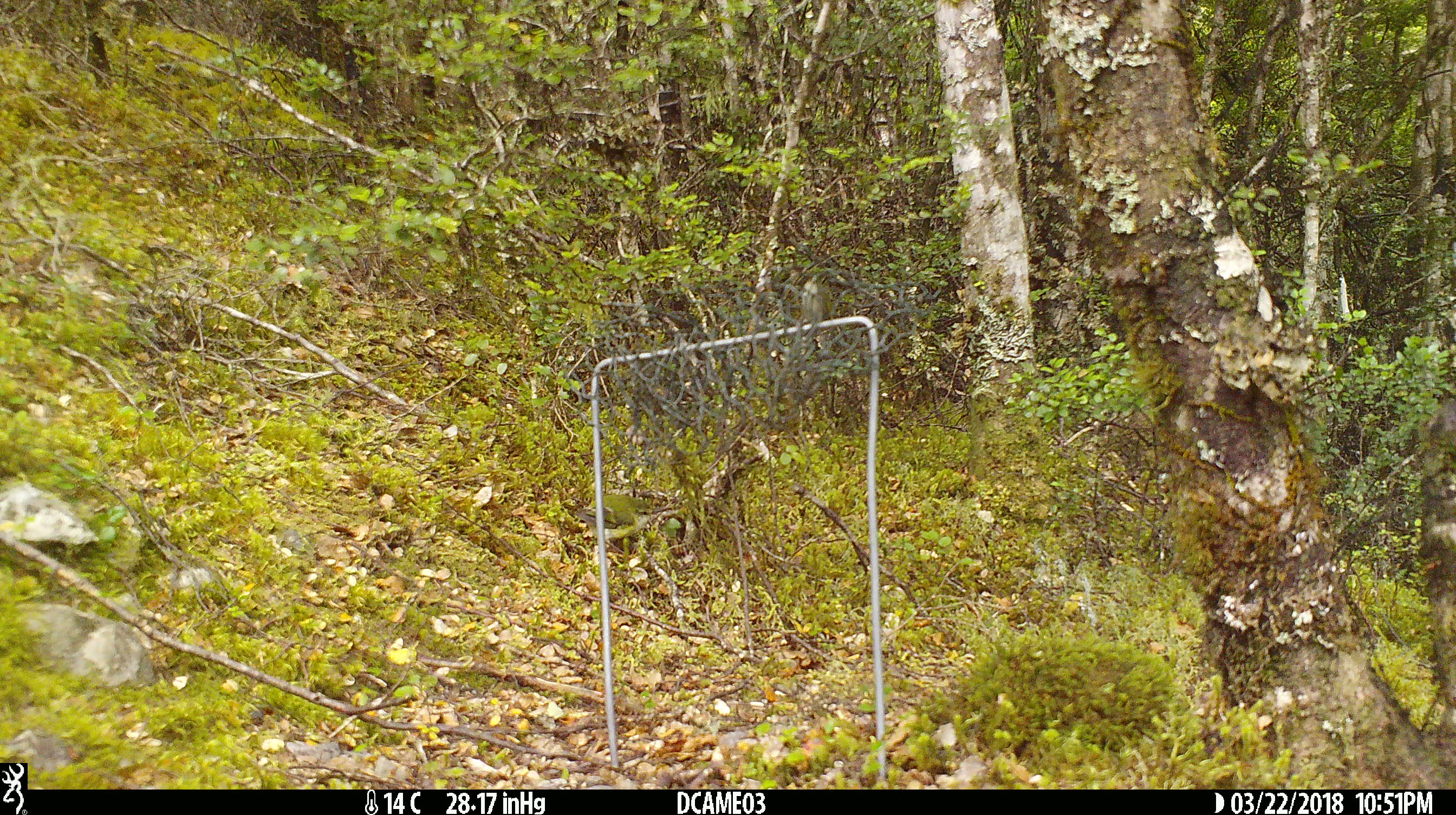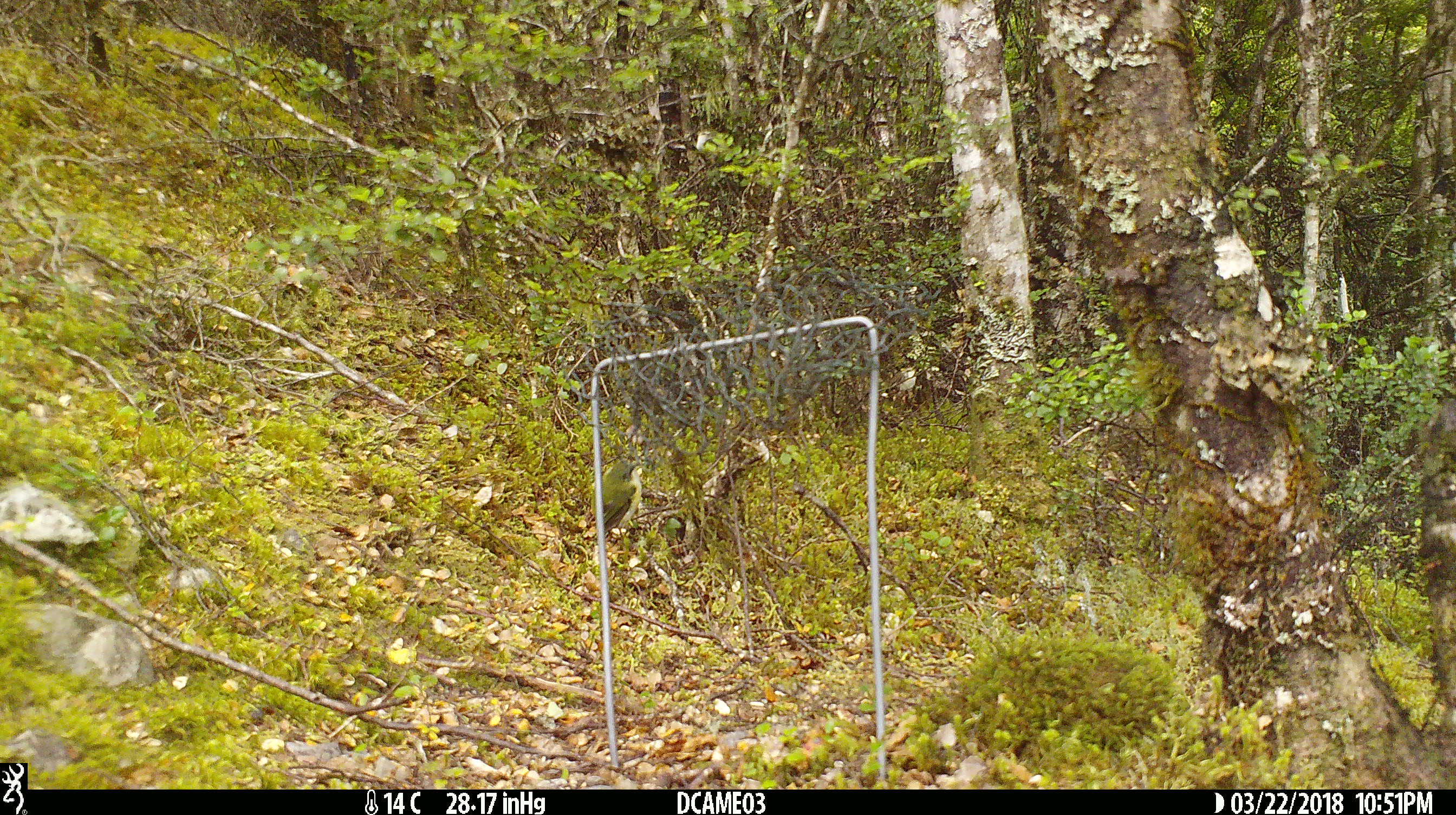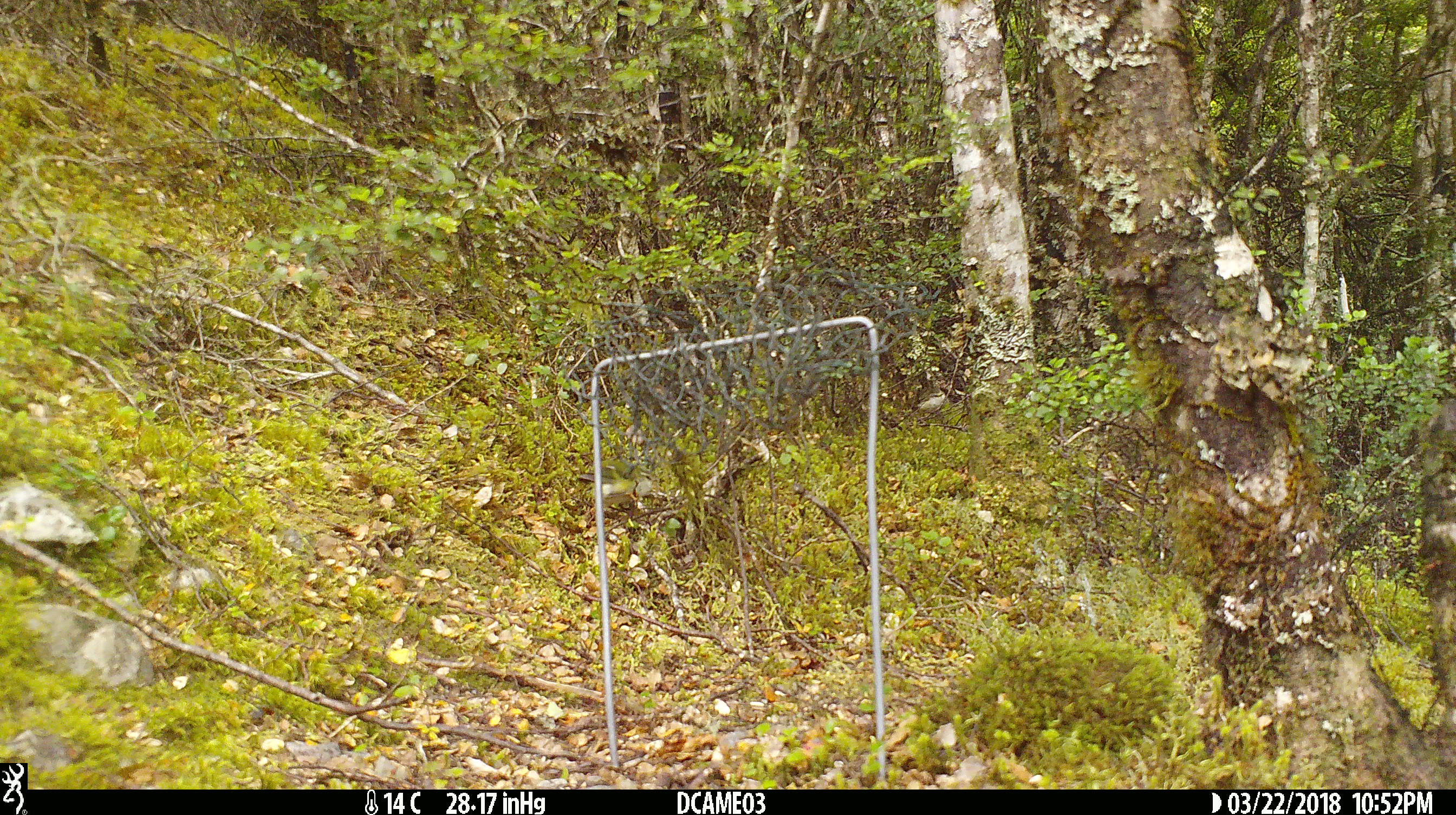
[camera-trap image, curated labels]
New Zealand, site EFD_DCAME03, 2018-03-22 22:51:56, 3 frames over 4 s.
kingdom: Animalia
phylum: Chordata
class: Aves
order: Passeriformes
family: Acanthisittidae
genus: Acanthisitta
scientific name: Acanthisitta chloris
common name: rifleman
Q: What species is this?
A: Rifleman (Acanthisitta chloris).